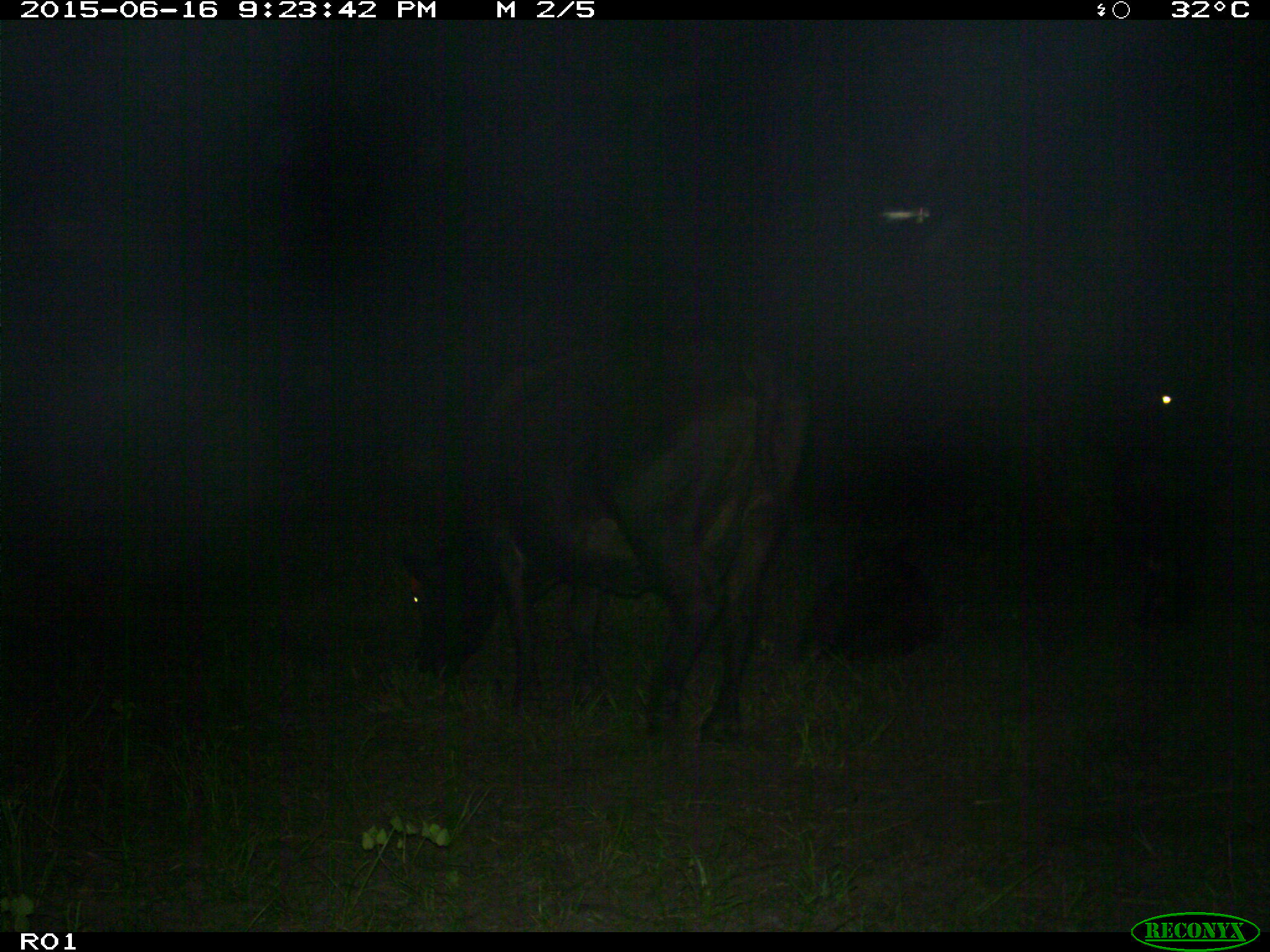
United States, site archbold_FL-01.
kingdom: Animalia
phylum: Chordata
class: Mammalia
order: Artiodactyla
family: Bovidae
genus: Bos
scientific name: Bos taurus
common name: domestic cow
Bos taurus (domestic cow).